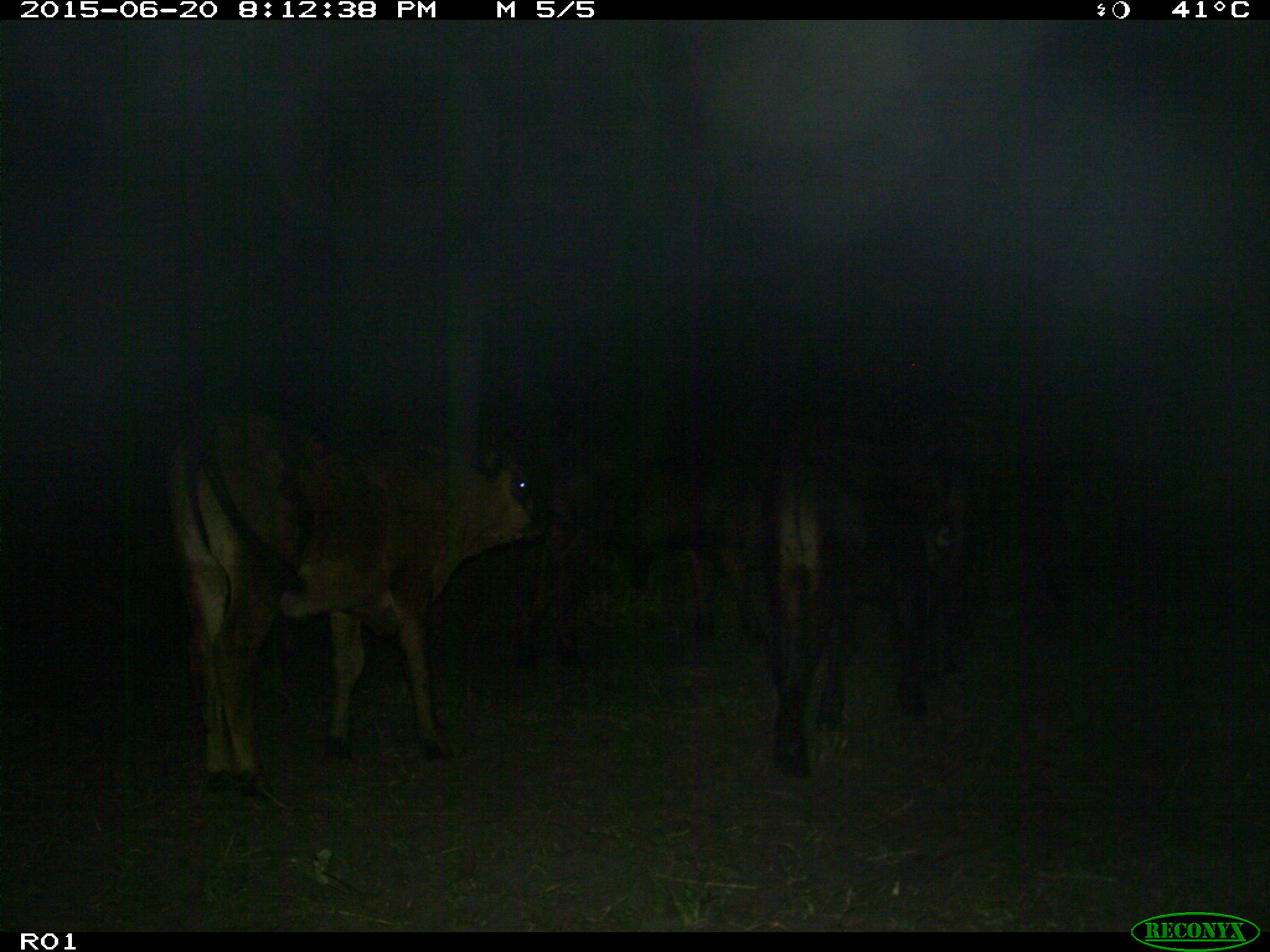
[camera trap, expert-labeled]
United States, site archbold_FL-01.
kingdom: Animalia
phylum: Chordata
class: Mammalia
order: Artiodactyla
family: Bovidae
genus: Bos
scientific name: Bos taurus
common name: domestic cow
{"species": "Bos taurus (domestic cow)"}